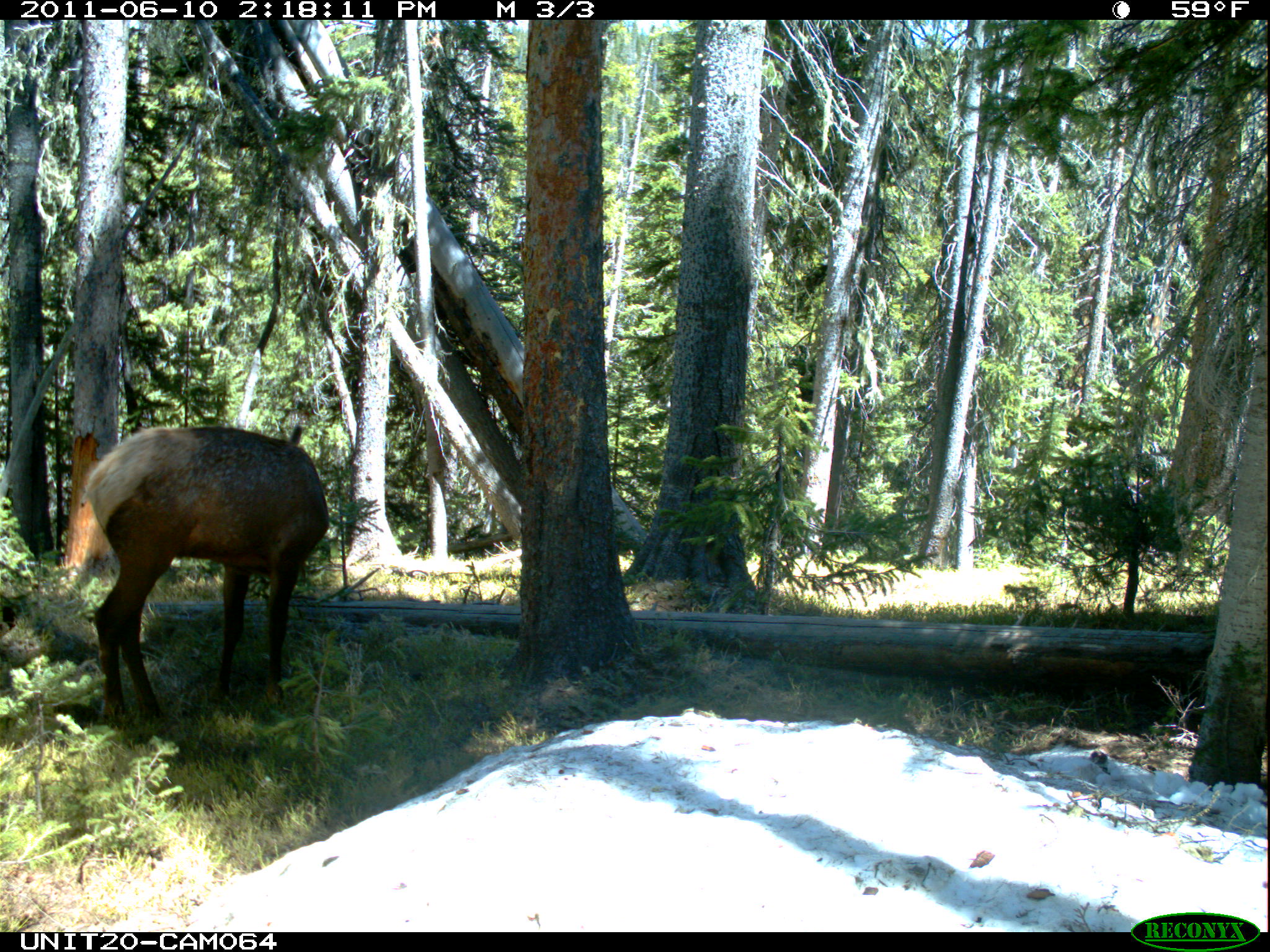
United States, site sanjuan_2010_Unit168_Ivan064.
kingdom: Animalia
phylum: Chordata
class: Mammalia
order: Artiodactyla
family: Cervidae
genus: Cervus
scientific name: Cervus elaphus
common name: red deer